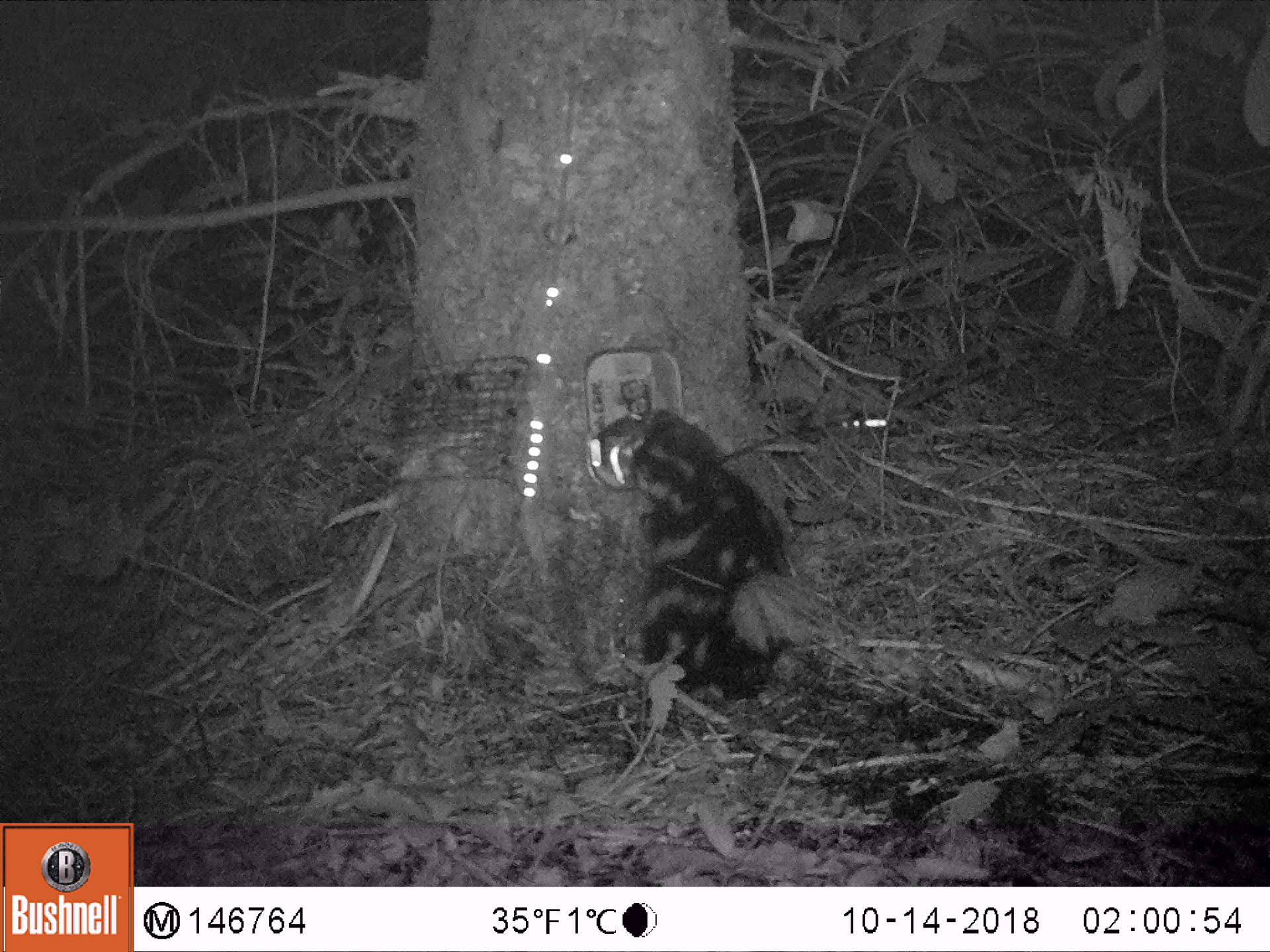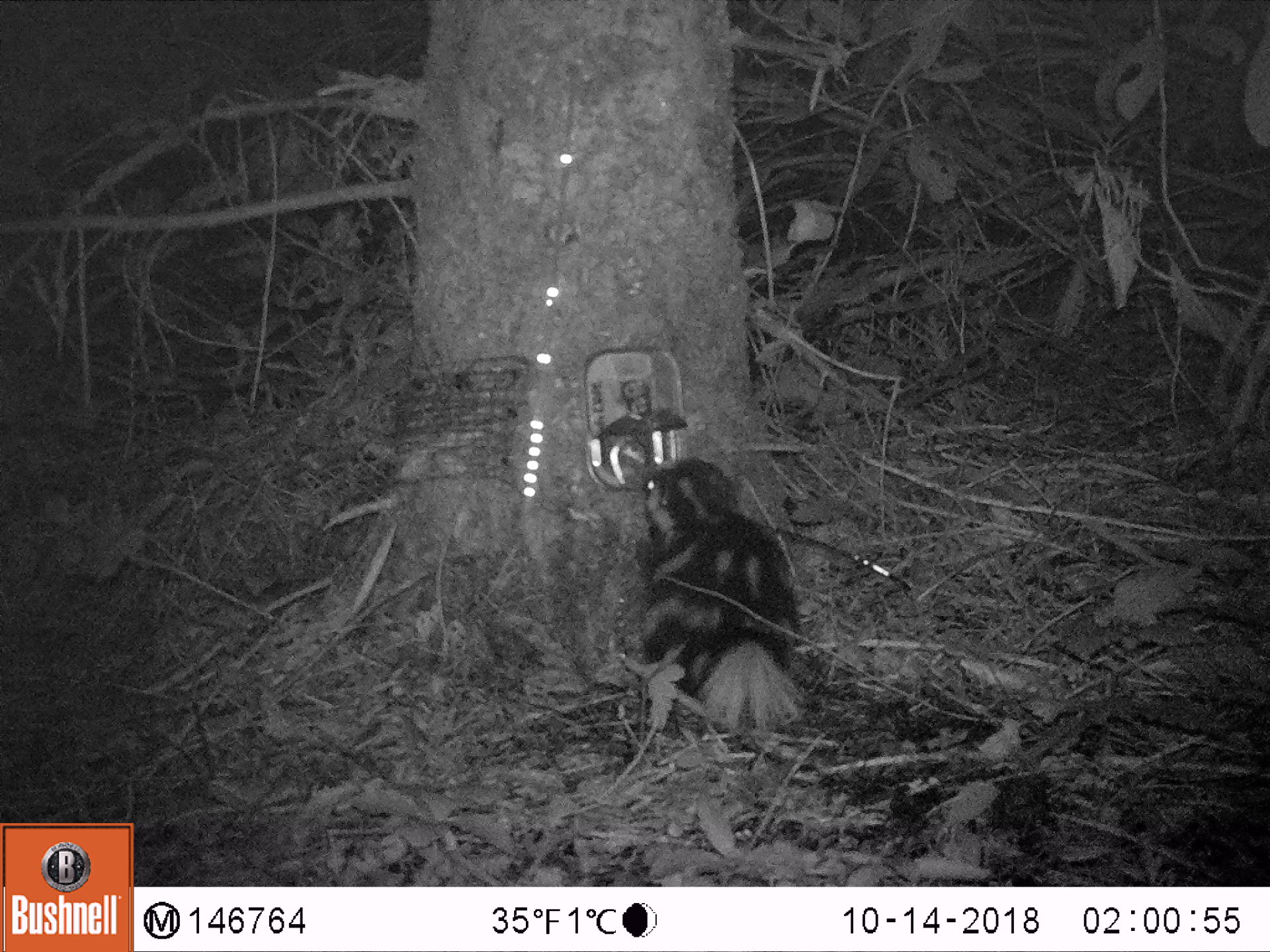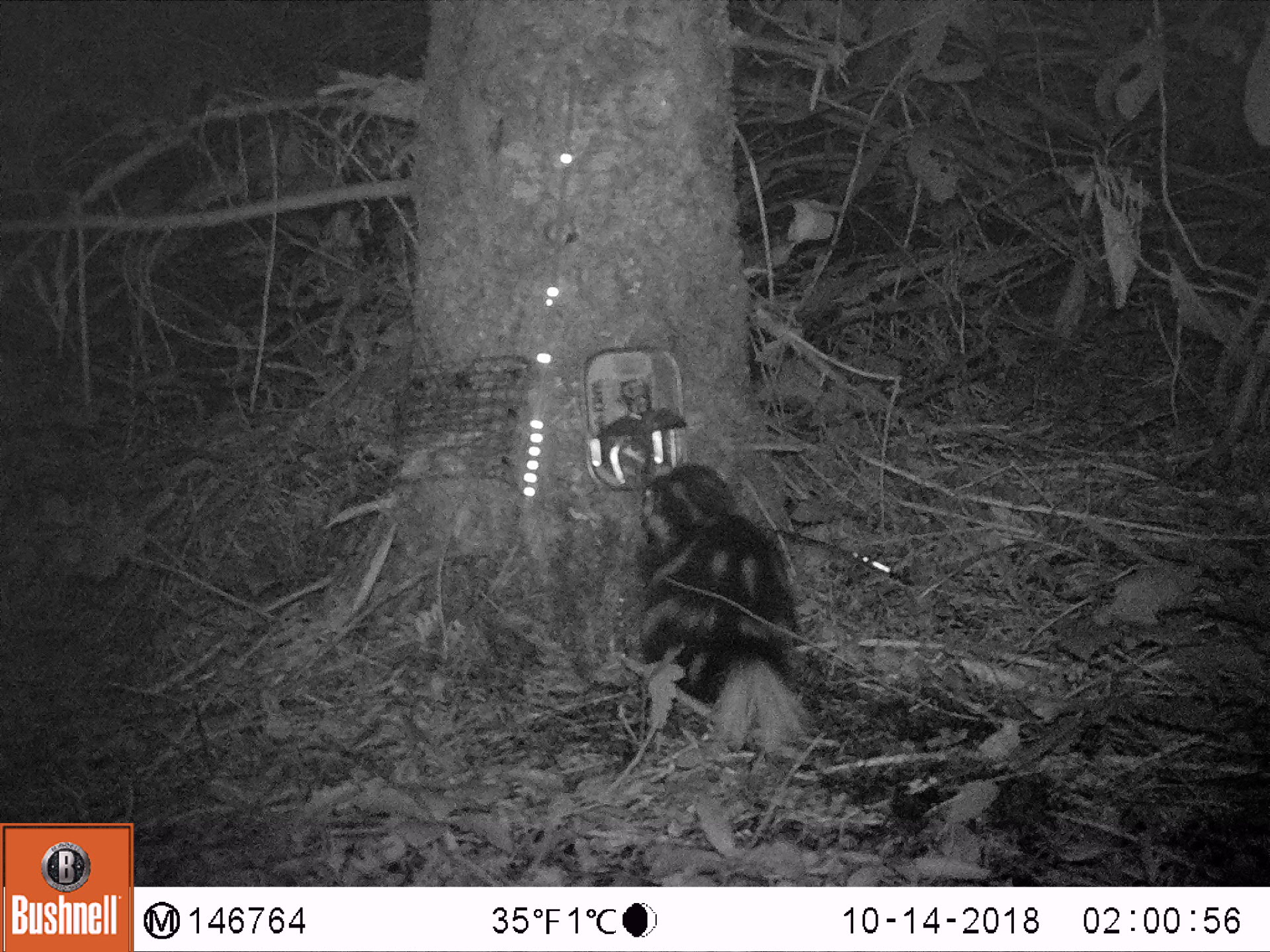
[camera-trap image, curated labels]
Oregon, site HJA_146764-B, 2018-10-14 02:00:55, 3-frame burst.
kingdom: Animalia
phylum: Chordata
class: Mammalia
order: Carnivora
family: Mephitidae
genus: Spilogale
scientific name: Spilogale gracilis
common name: western spotted skunk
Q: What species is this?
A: Western spotted skunk (Spilogale gracilis).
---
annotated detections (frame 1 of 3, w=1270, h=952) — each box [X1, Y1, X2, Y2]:
western spotted skunk: [609, 409, 838, 713]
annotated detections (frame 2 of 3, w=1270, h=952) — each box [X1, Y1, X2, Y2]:
western spotted skunk: [607, 448, 826, 754]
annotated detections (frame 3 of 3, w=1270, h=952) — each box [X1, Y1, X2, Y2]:
western spotted skunk: [605, 453, 825, 767]